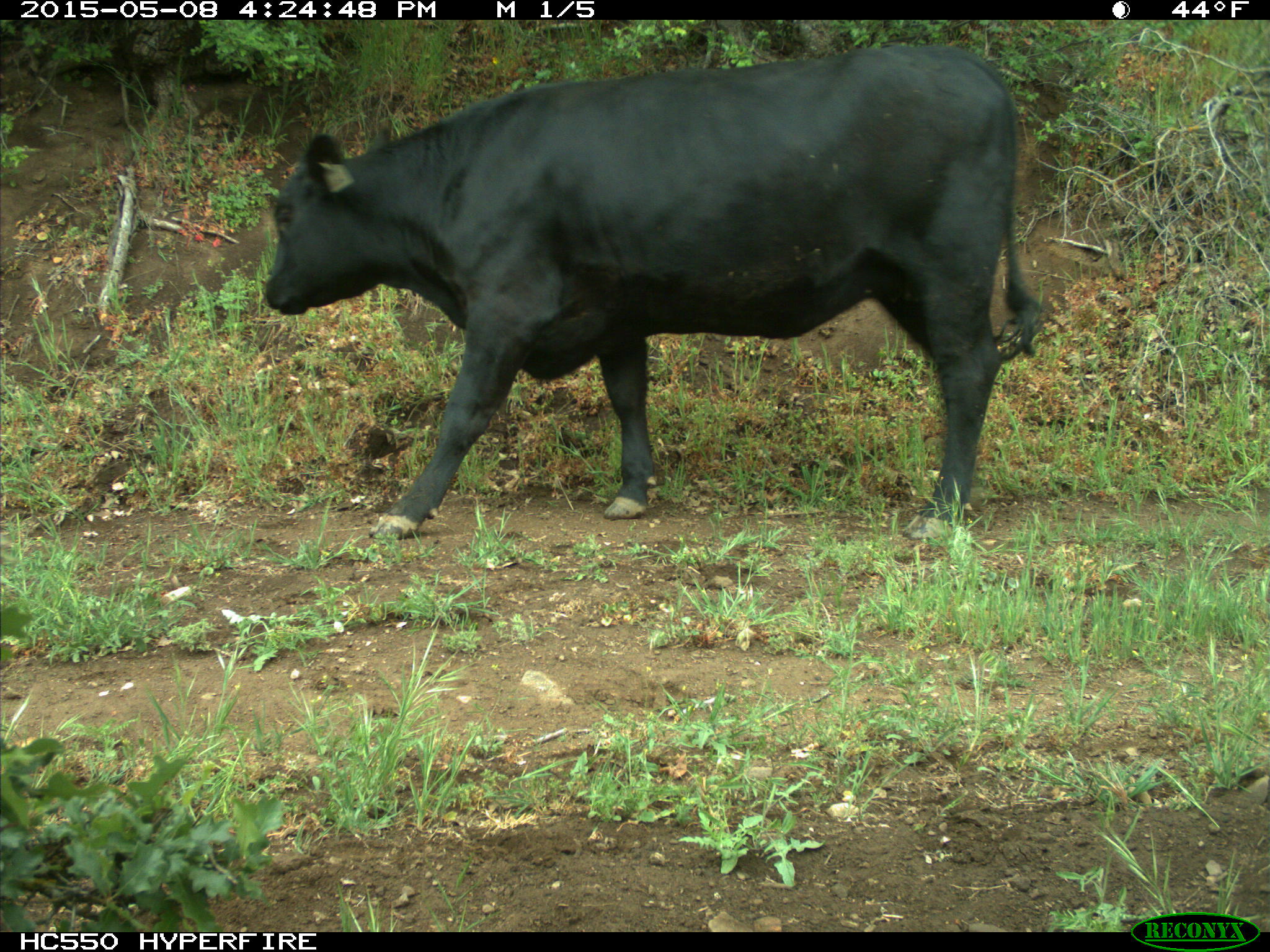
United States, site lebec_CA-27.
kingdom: Animalia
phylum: Chordata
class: Mammalia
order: Artiodactyla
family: Bovidae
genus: Bos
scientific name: Bos taurus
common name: domestic cow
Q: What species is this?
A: Bos taurus (domestic cow).